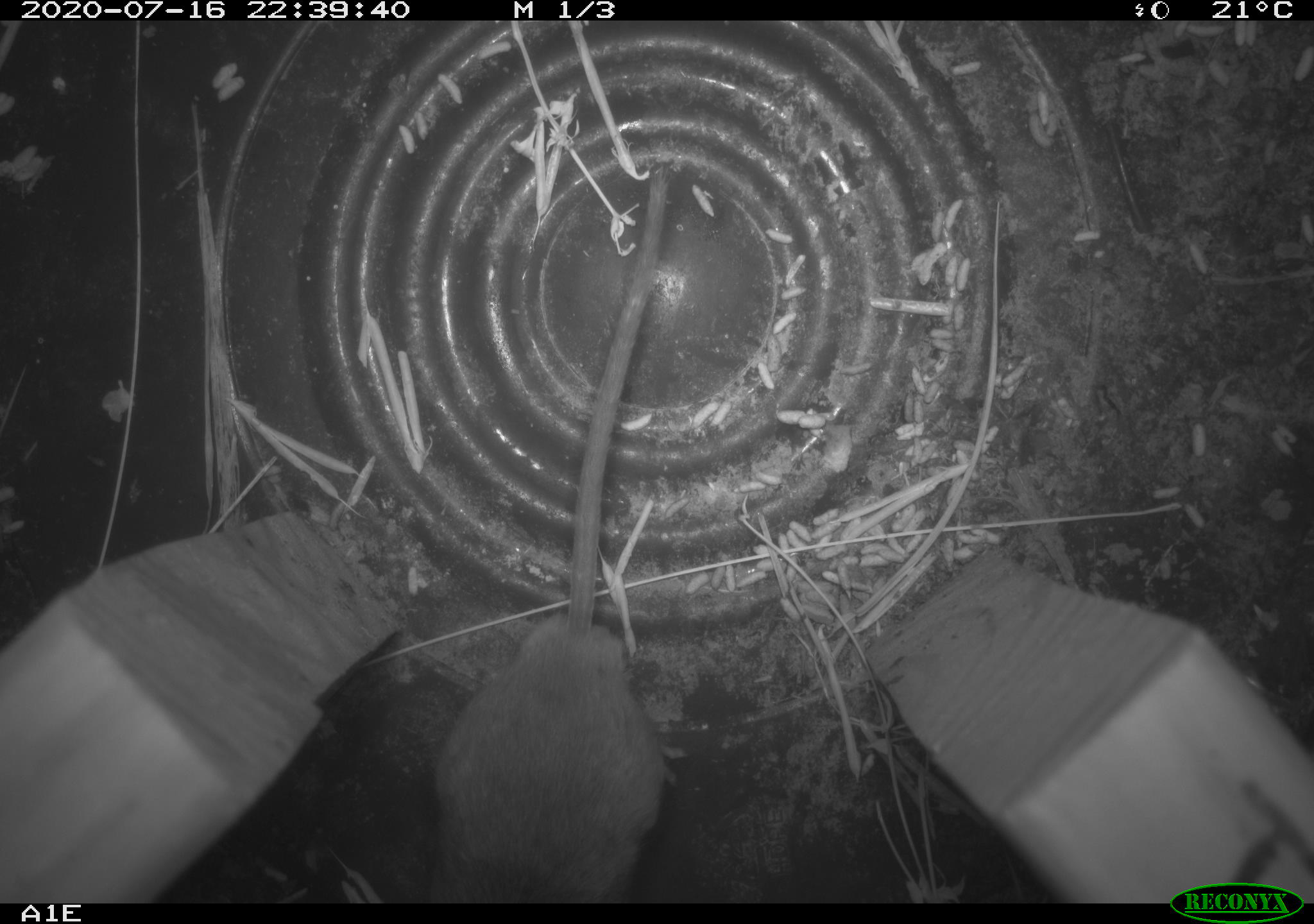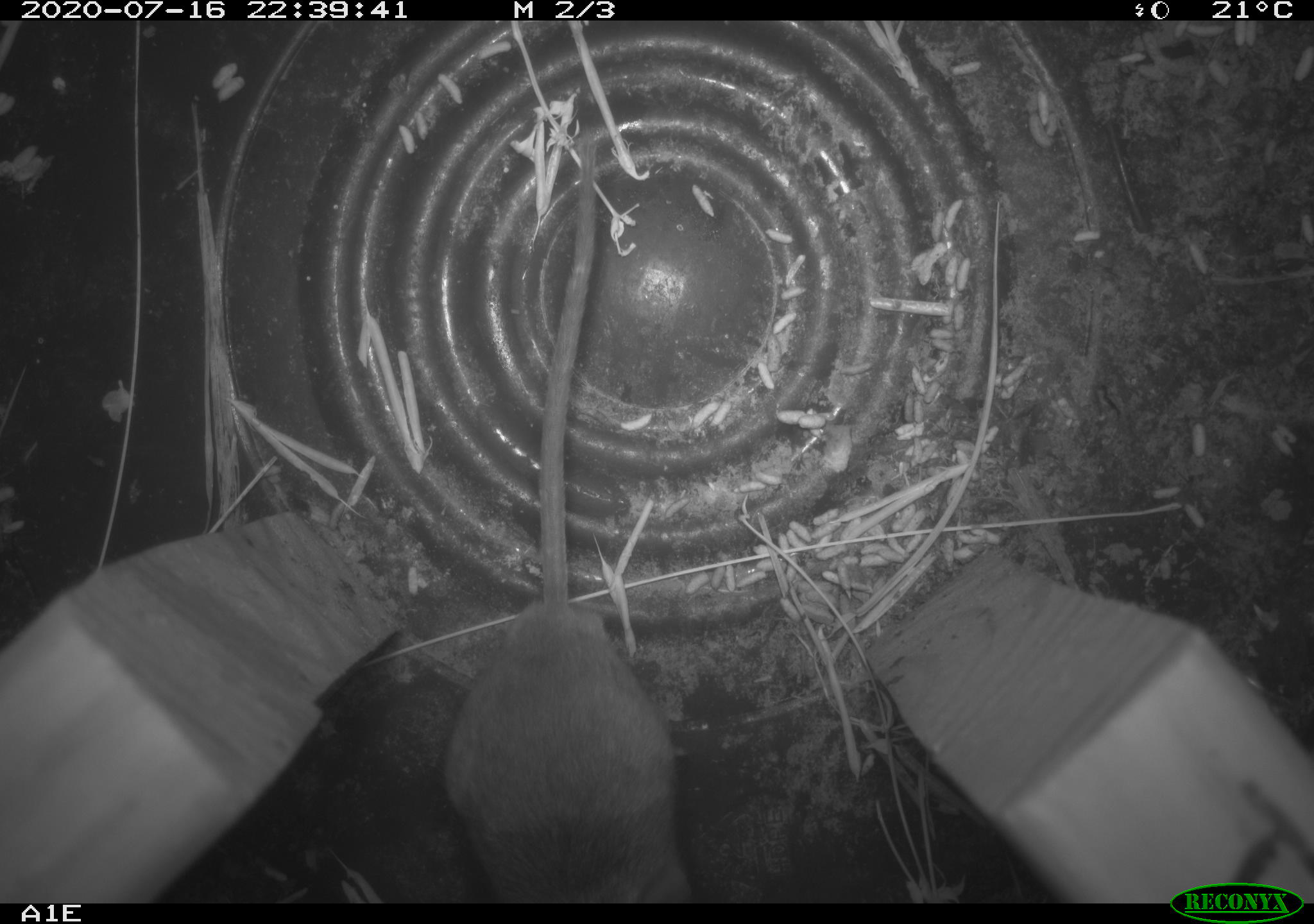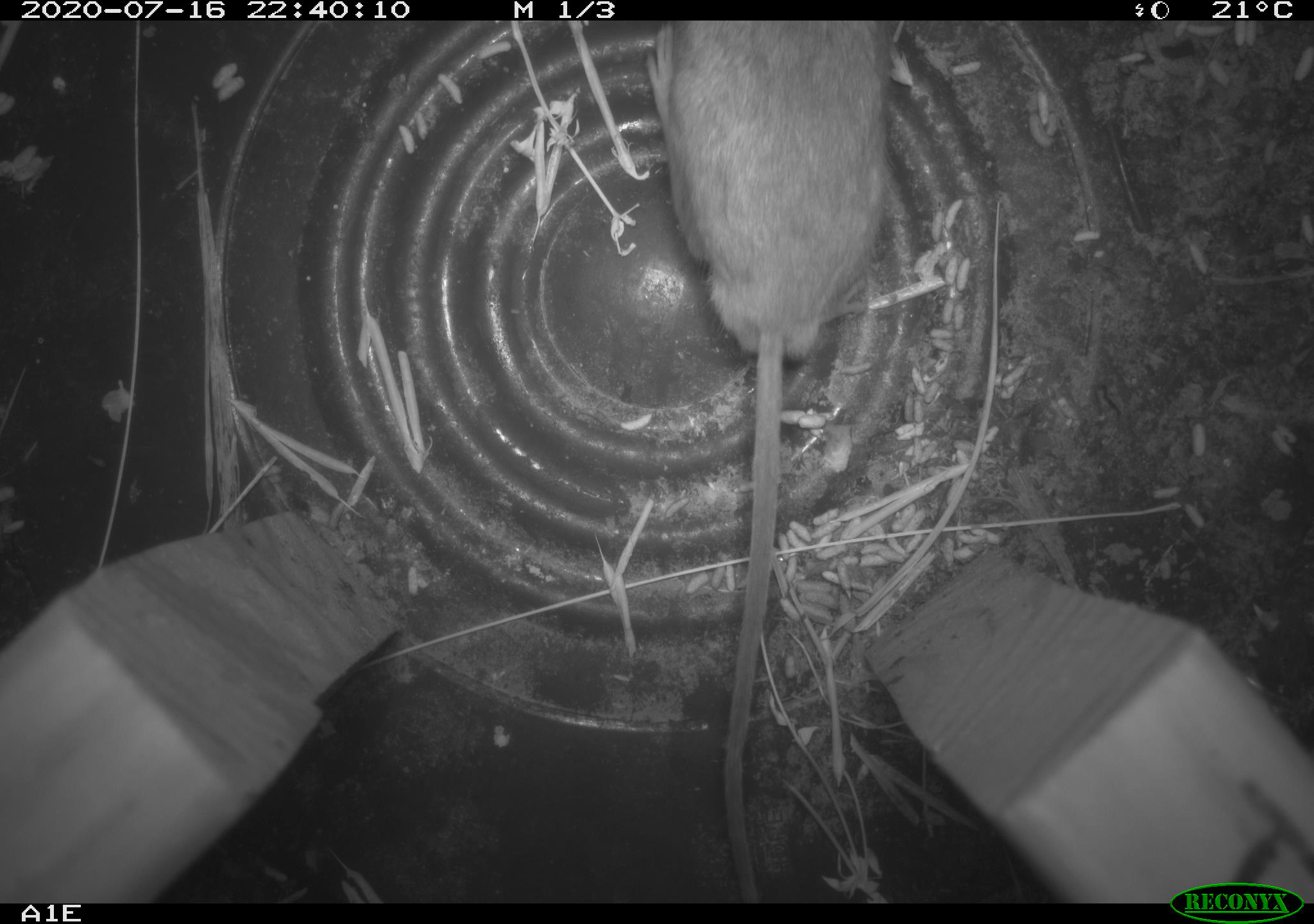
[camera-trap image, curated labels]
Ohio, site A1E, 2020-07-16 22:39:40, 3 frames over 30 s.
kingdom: Animalia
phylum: Chordata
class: Mammalia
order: Rodentia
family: Cricetidae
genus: Peromyscus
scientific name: Peromyscus leucopus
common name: white-footed mouse